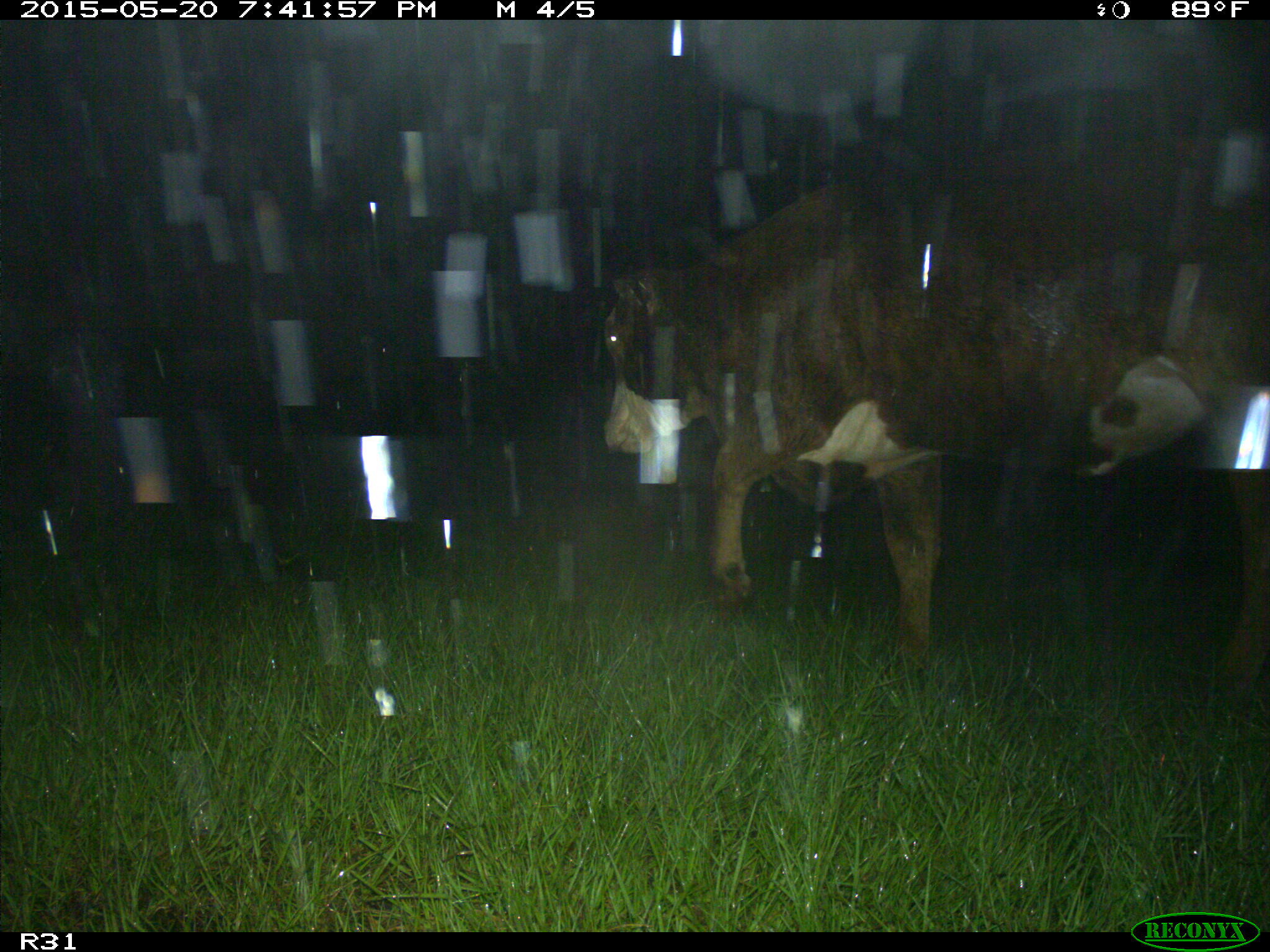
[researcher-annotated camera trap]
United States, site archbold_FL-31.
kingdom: Animalia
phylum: Chordata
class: Mammalia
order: Artiodactyla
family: Bovidae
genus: Bos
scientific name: Bos taurus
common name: domestic cow